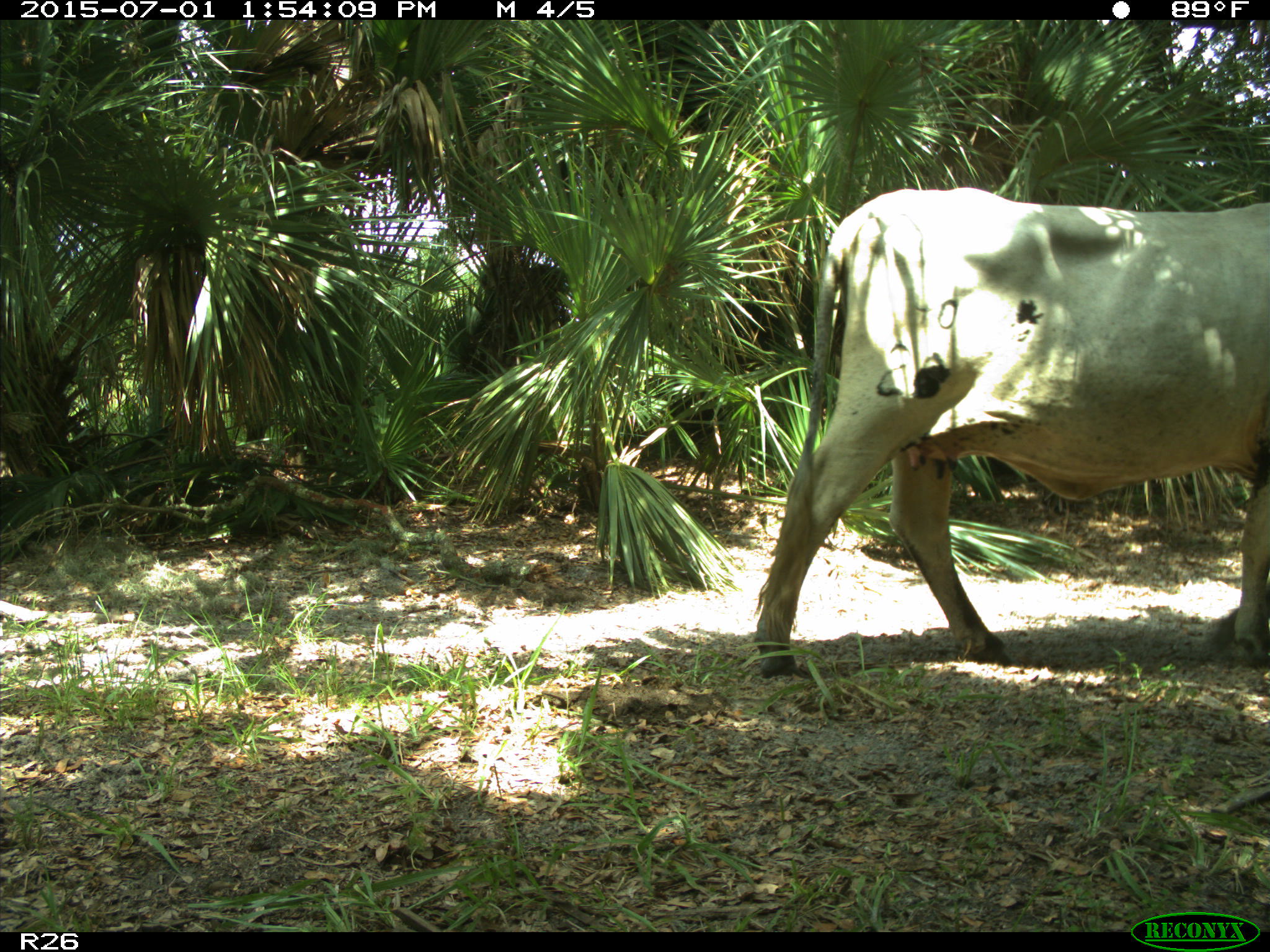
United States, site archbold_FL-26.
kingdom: Animalia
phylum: Chordata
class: Mammalia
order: Artiodactyla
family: Bovidae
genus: Bos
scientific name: Bos taurus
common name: domestic cow